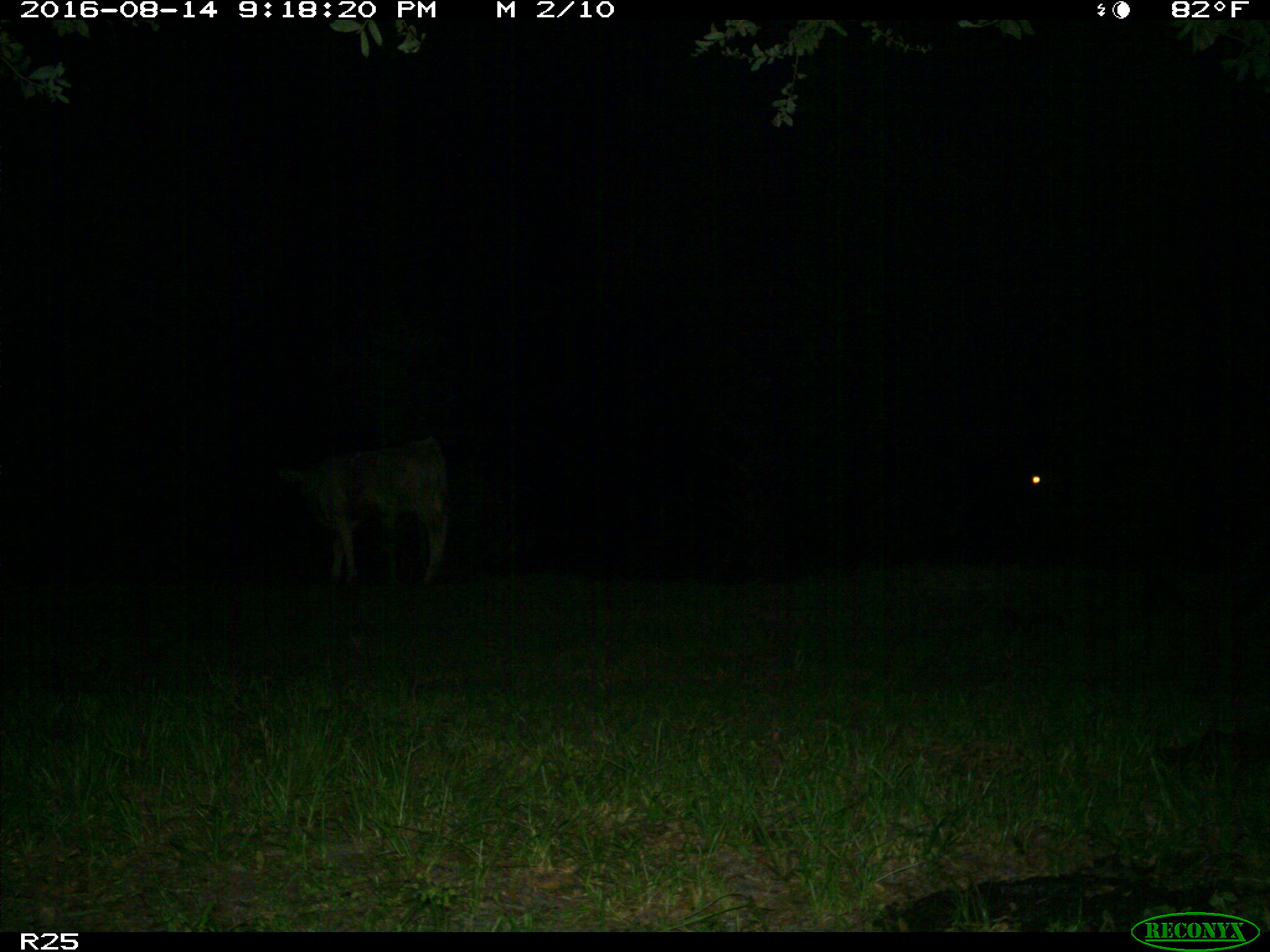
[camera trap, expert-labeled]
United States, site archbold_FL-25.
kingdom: Animalia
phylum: Chordata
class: Mammalia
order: Artiodactyla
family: Bovidae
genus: Bos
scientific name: Bos taurus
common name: domestic cow